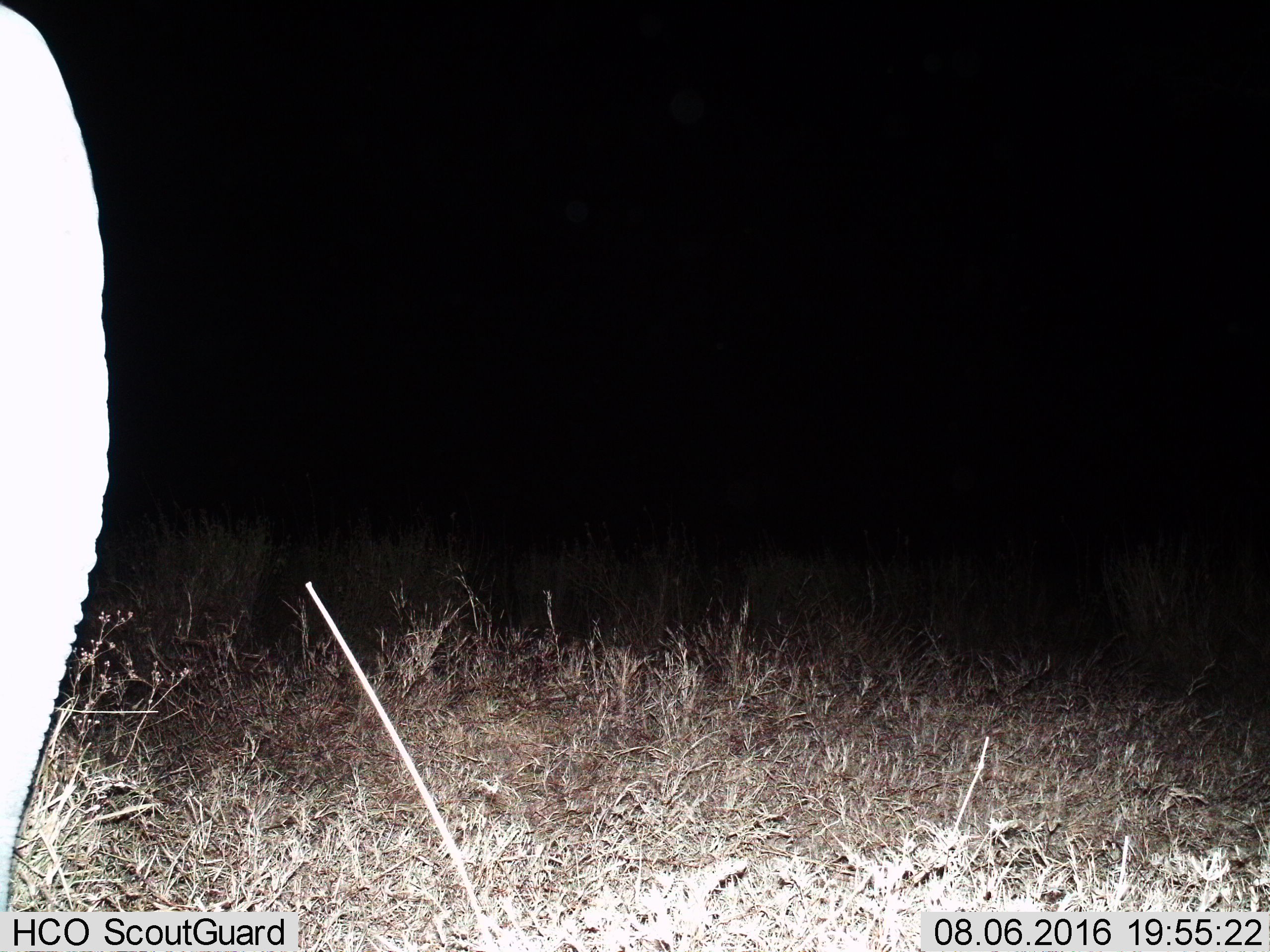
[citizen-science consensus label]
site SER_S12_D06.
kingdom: Animalia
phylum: Chordata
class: Mammalia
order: Proboscidea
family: Elephantidae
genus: Loxodonta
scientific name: Loxodonta africana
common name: african bush elephant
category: elephant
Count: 1.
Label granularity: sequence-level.